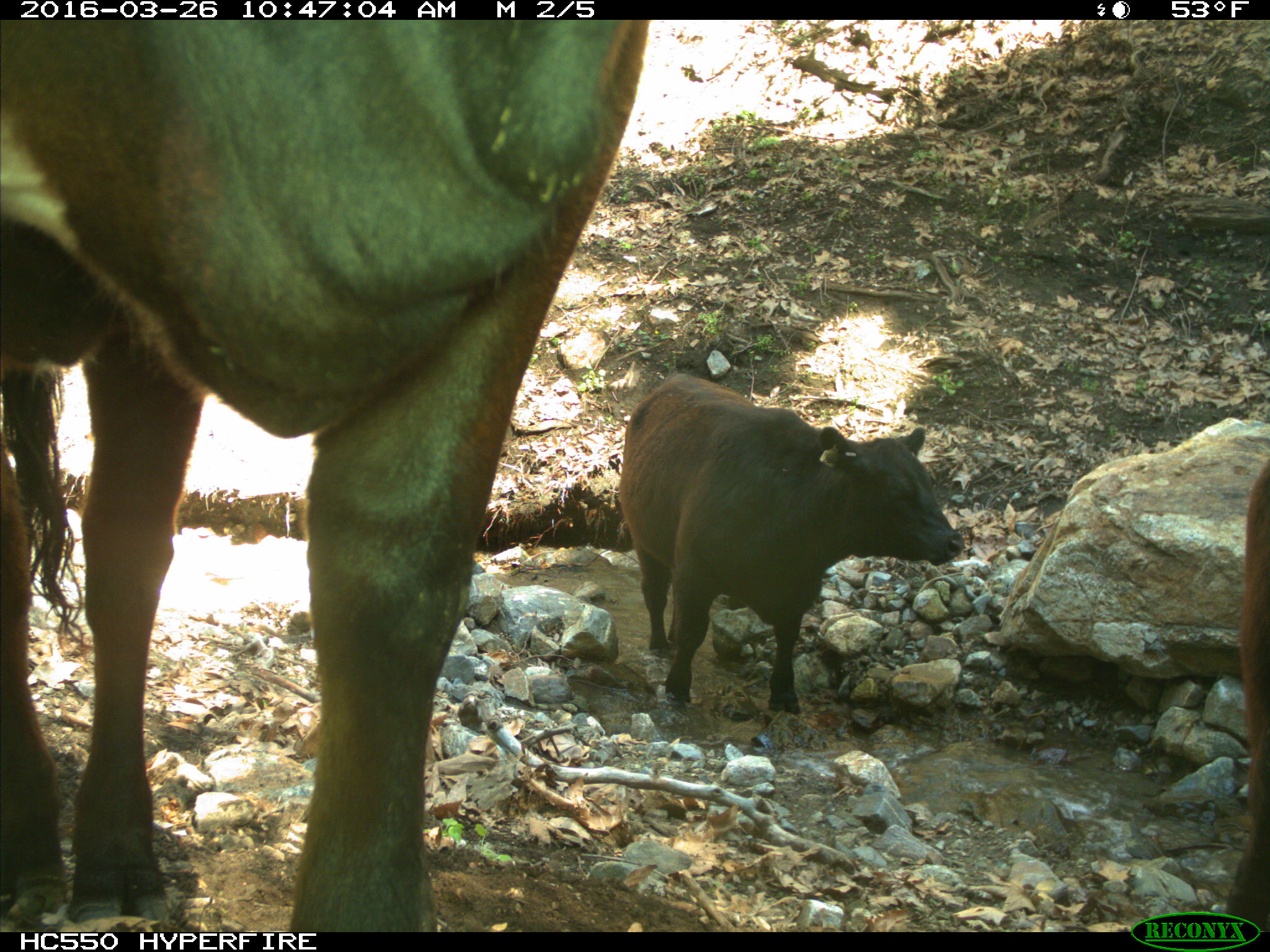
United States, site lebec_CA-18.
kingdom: Animalia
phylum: Chordata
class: Mammalia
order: Artiodactyla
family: Bovidae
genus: Bos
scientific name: Bos taurus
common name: domestic cow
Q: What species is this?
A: Bos taurus (domestic cow).